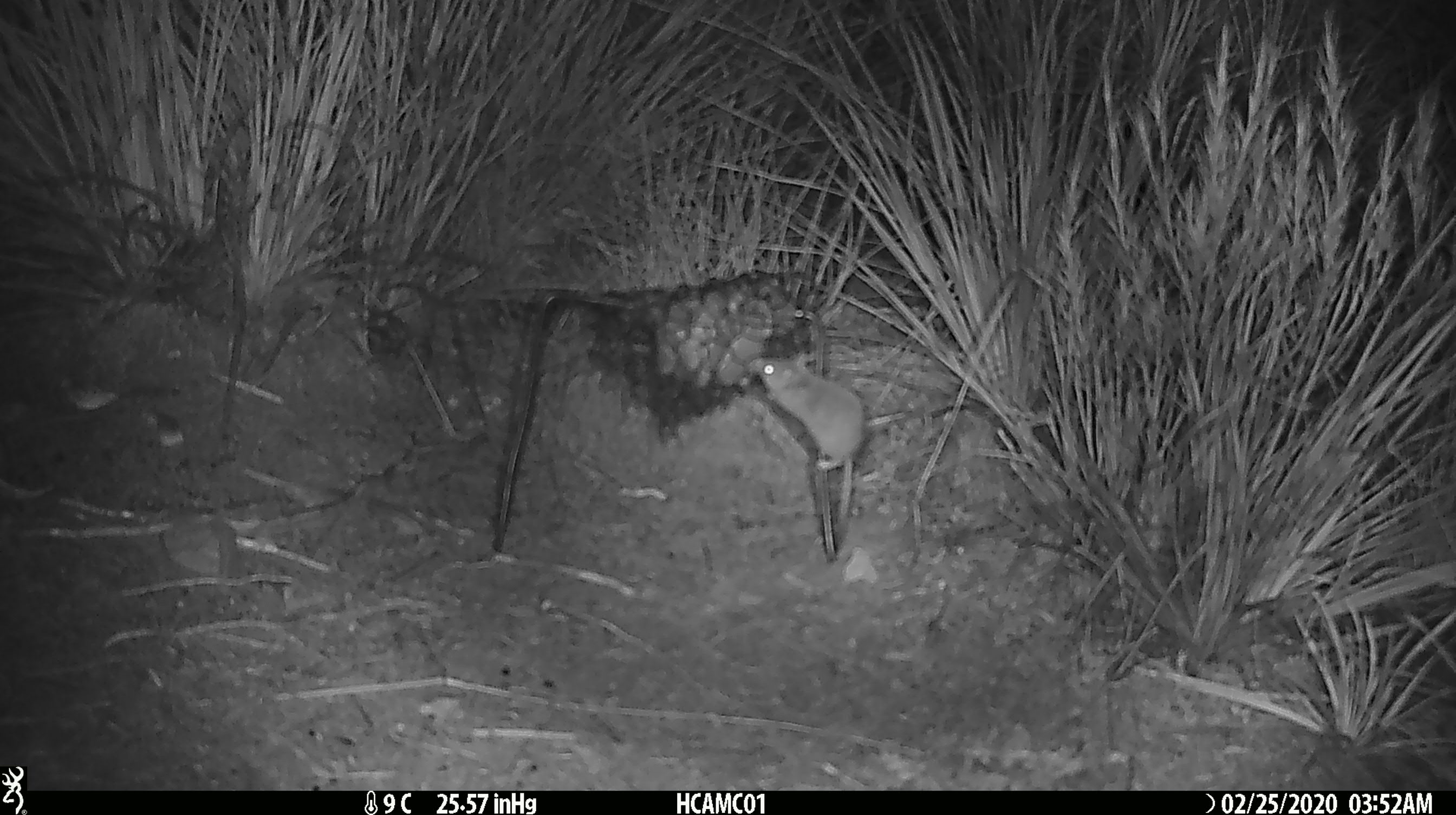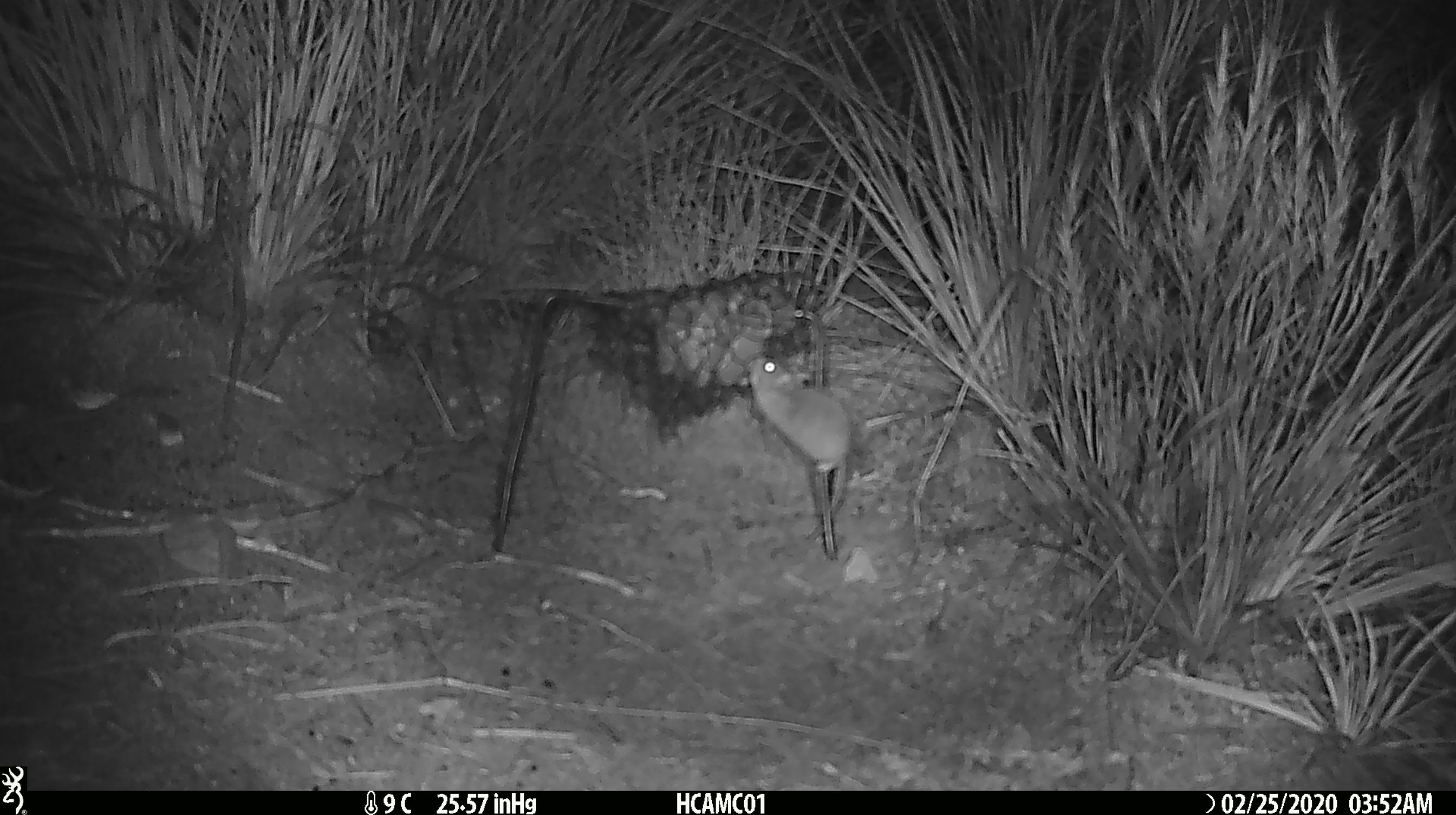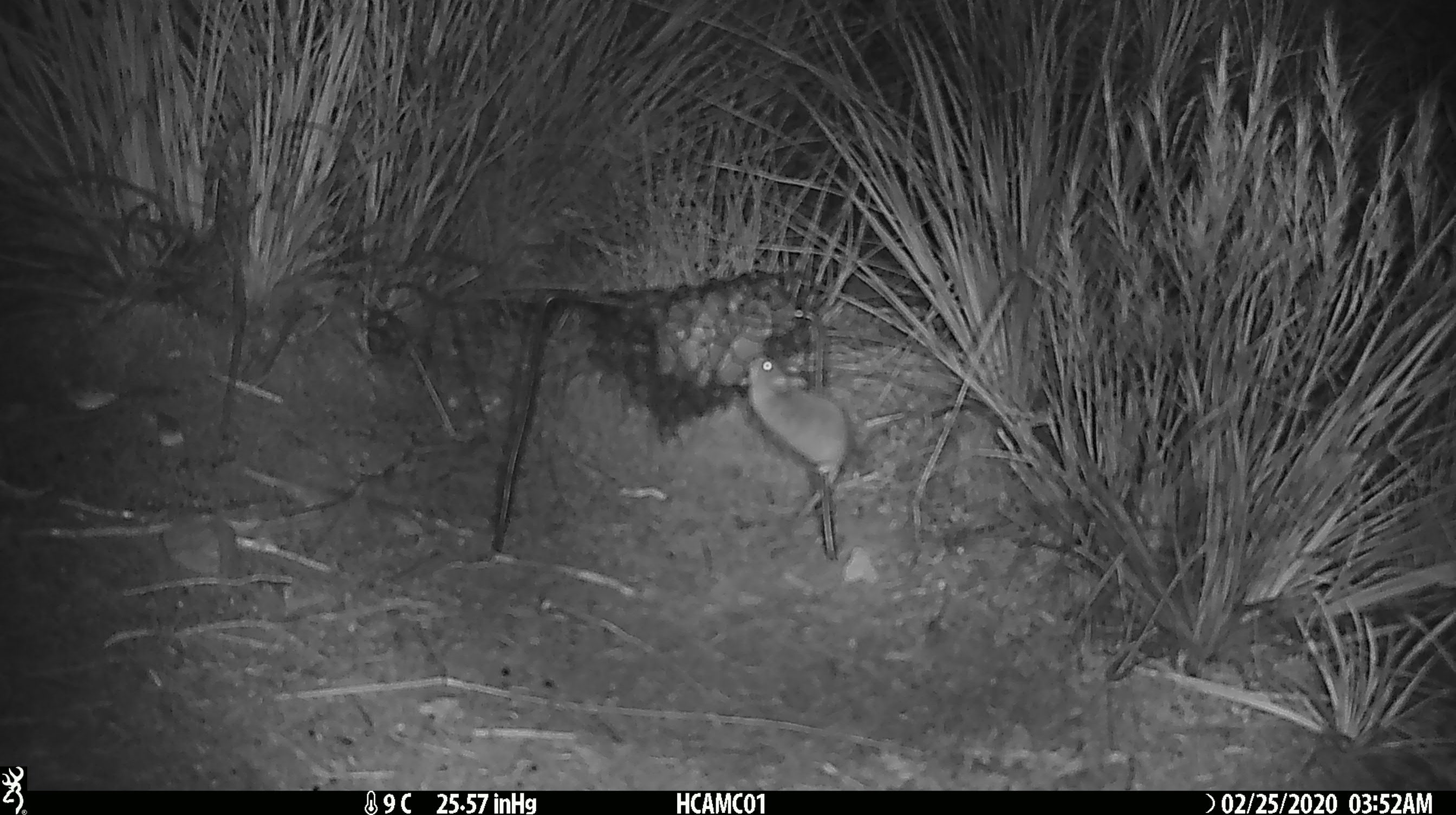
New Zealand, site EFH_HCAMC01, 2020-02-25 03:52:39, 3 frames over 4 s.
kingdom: Animalia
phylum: Chordata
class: Mammalia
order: Rodentia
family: Muridae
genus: Mus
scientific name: Mus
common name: mouse